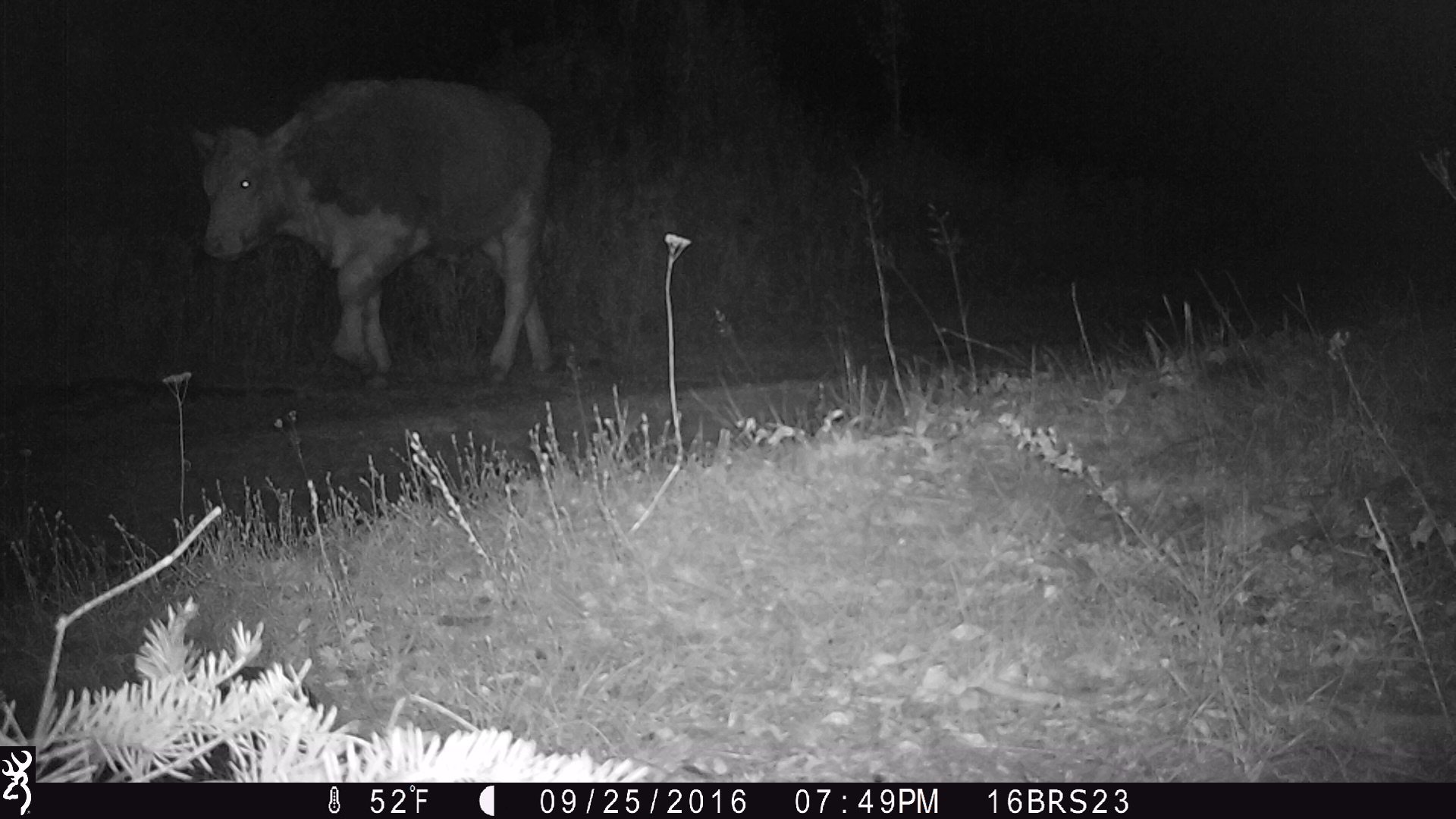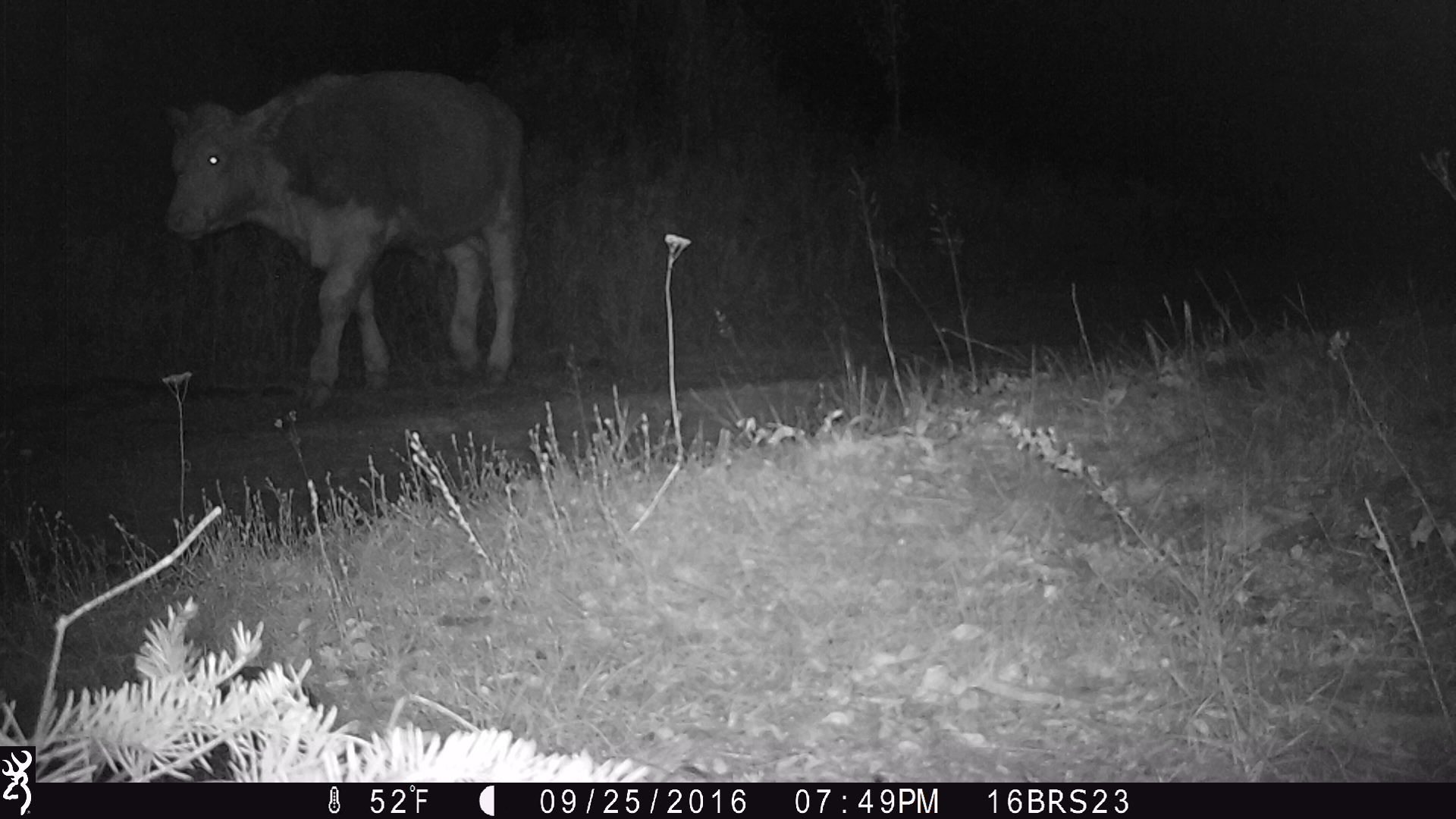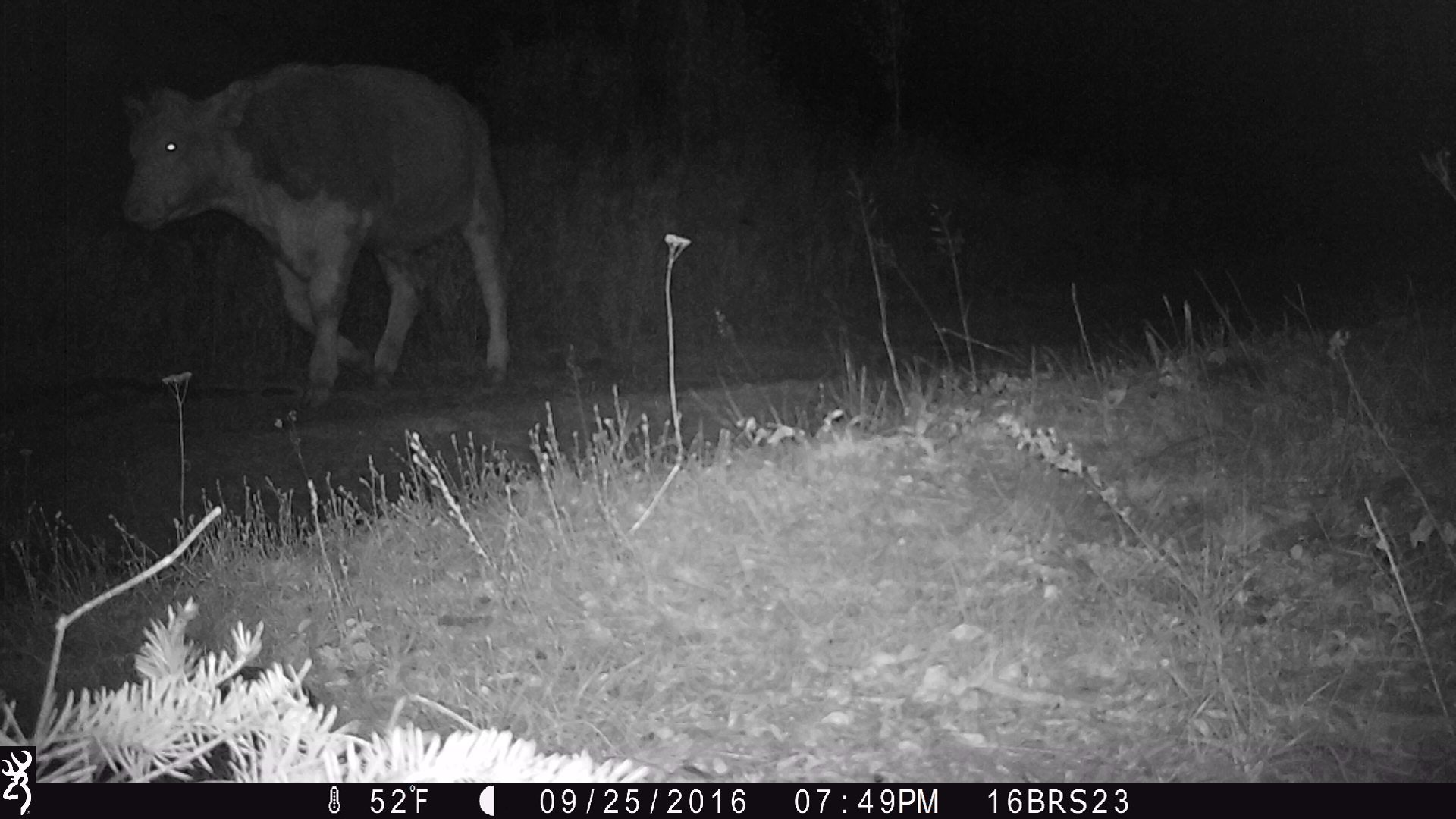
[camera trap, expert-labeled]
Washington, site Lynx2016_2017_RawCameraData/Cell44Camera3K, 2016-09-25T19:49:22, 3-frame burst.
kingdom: Animalia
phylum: Chordata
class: Mammalia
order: Artiodactyla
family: Bovidae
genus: Bos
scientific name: Bos taurus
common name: domestic cattle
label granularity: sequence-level